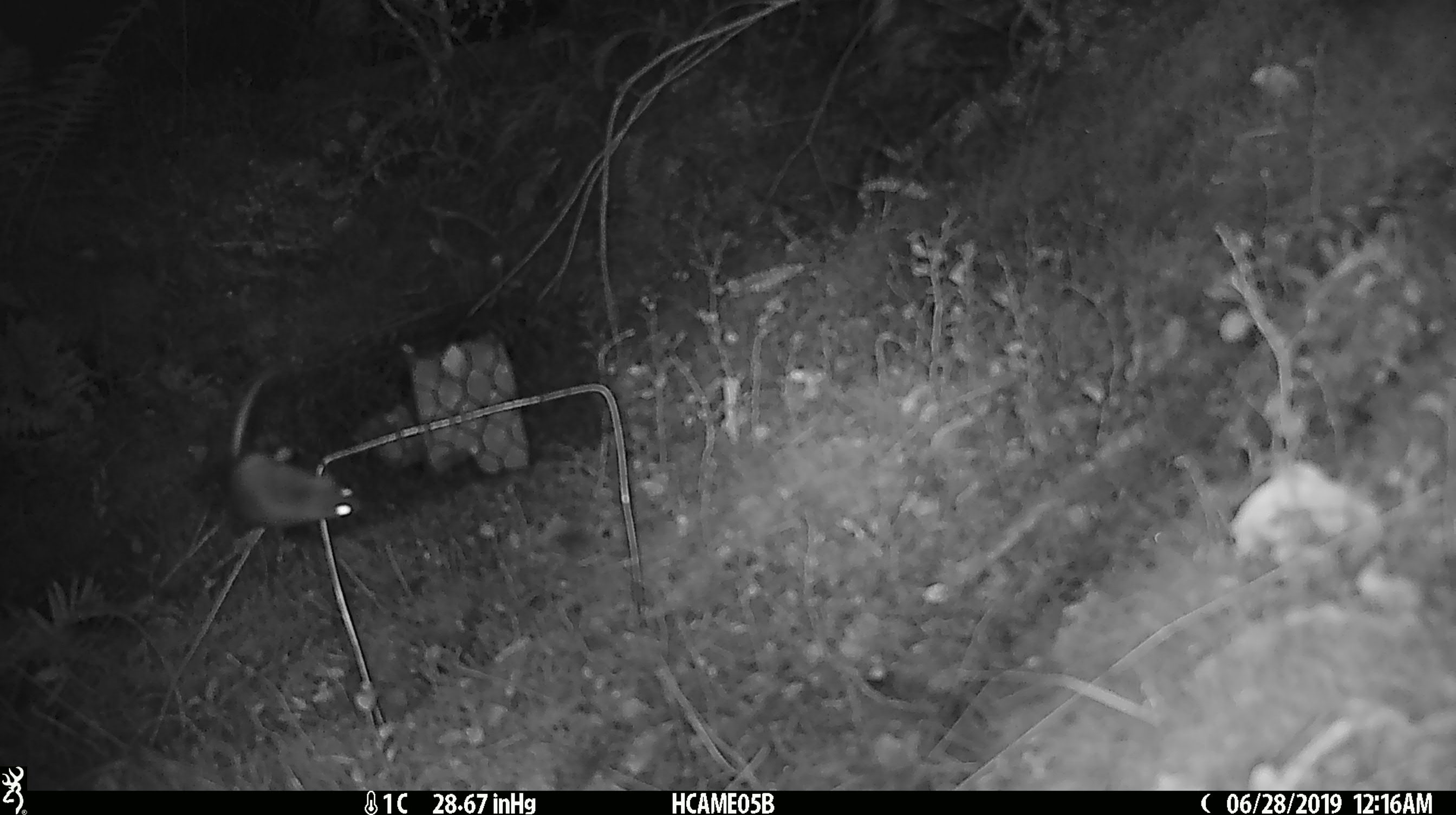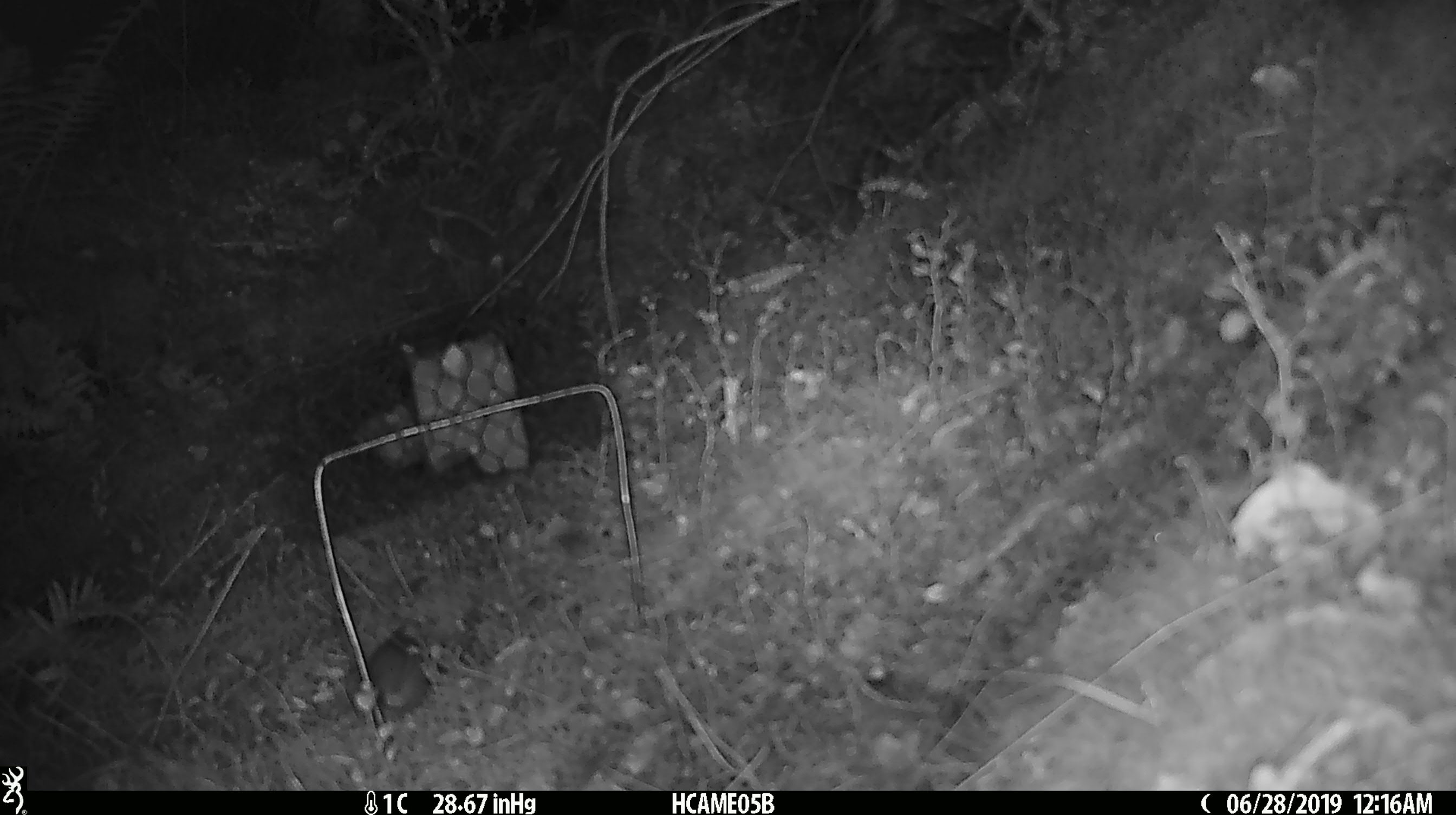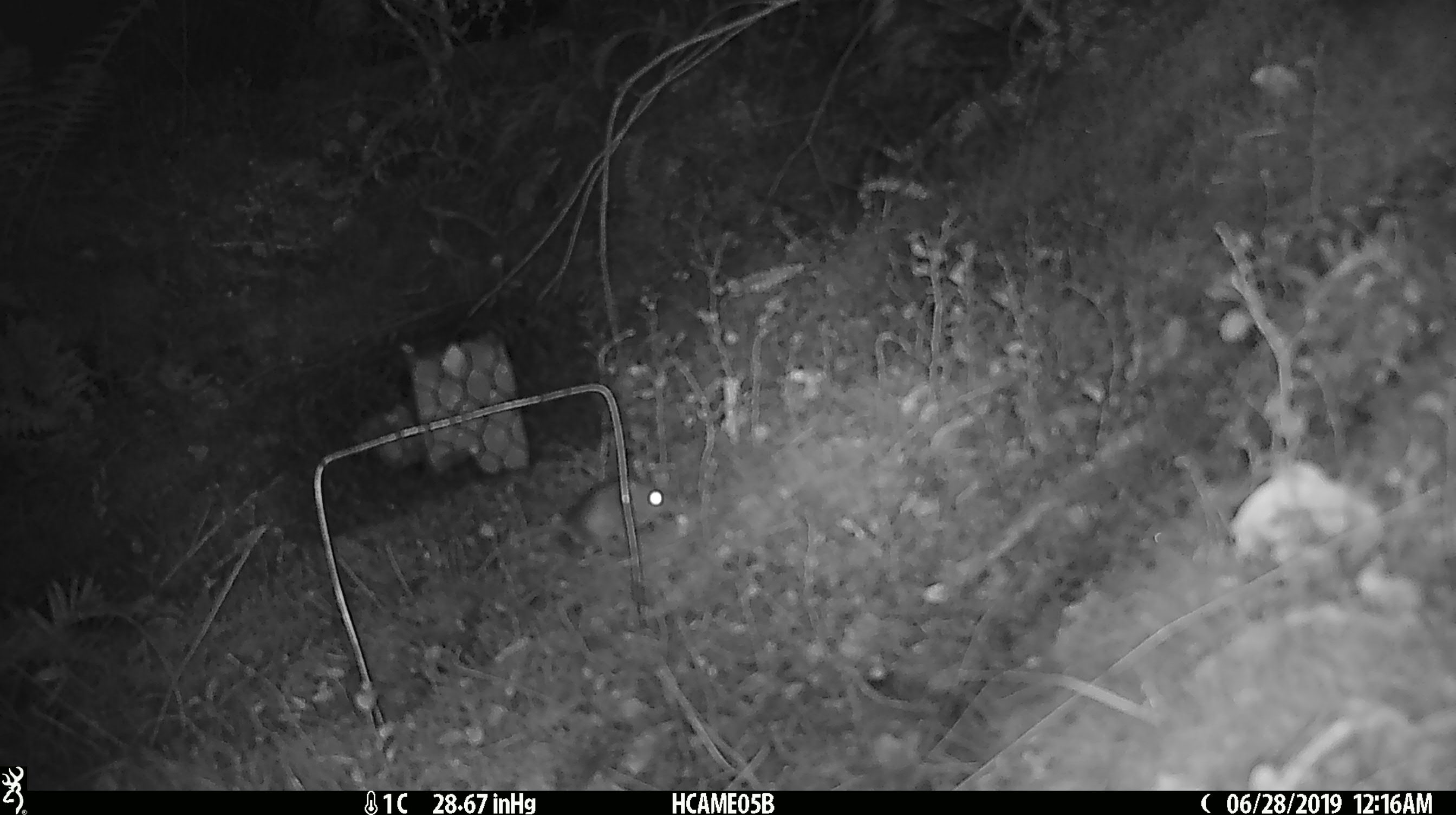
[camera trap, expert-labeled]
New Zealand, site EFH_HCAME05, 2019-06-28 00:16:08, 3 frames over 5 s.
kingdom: Animalia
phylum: Chordata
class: Mammalia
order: Rodentia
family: Muridae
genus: Mus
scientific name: Mus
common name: mouse